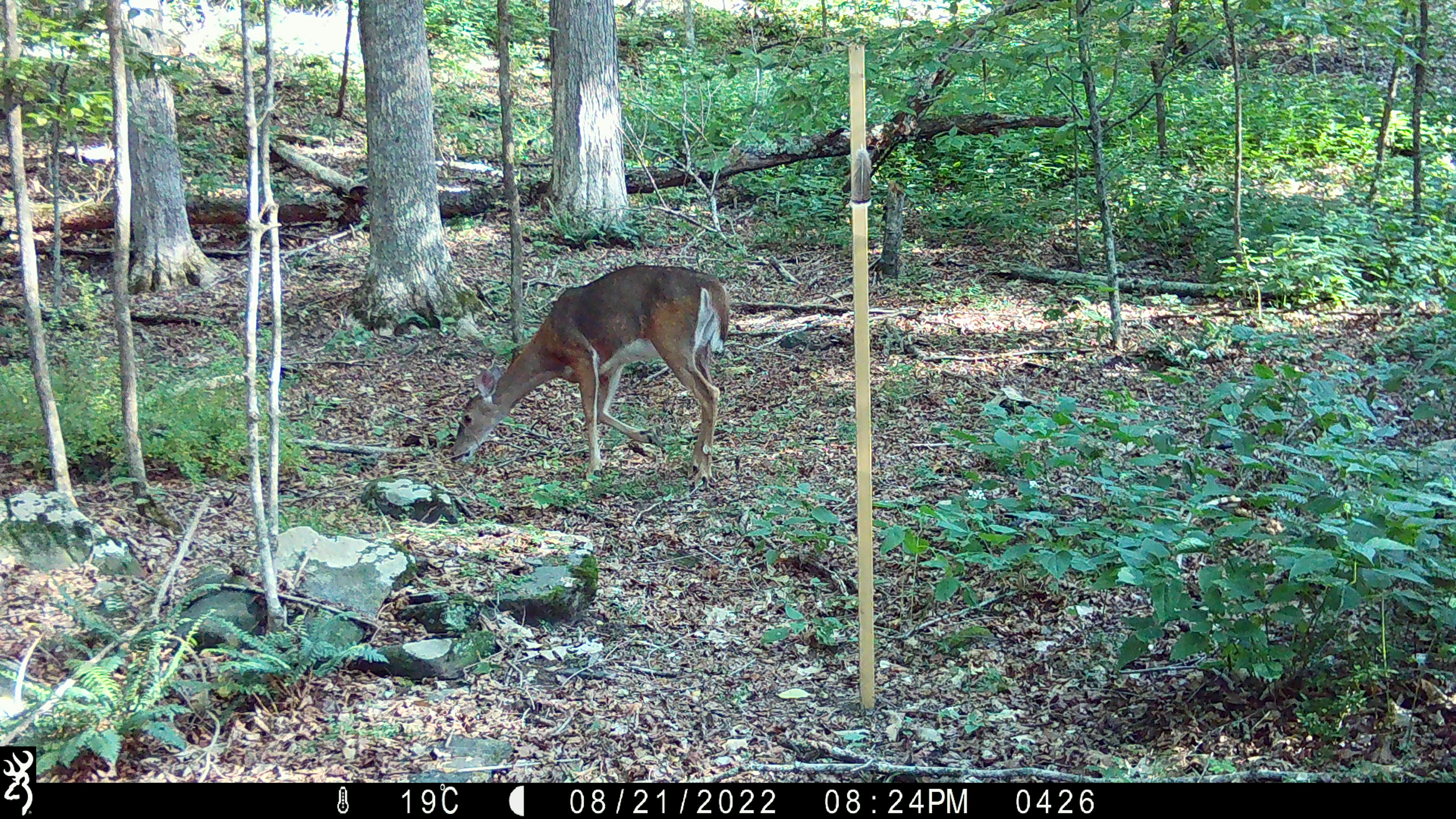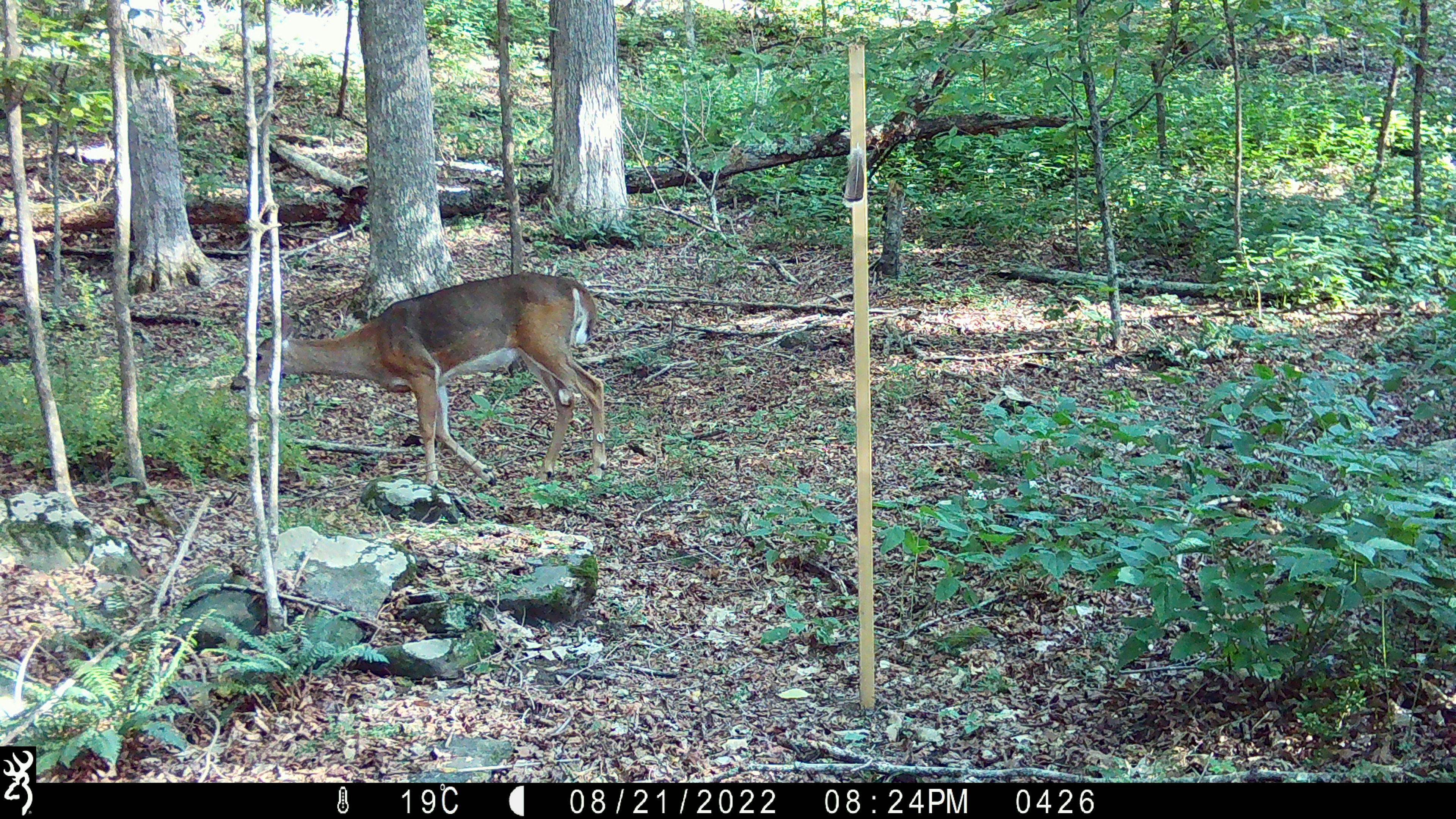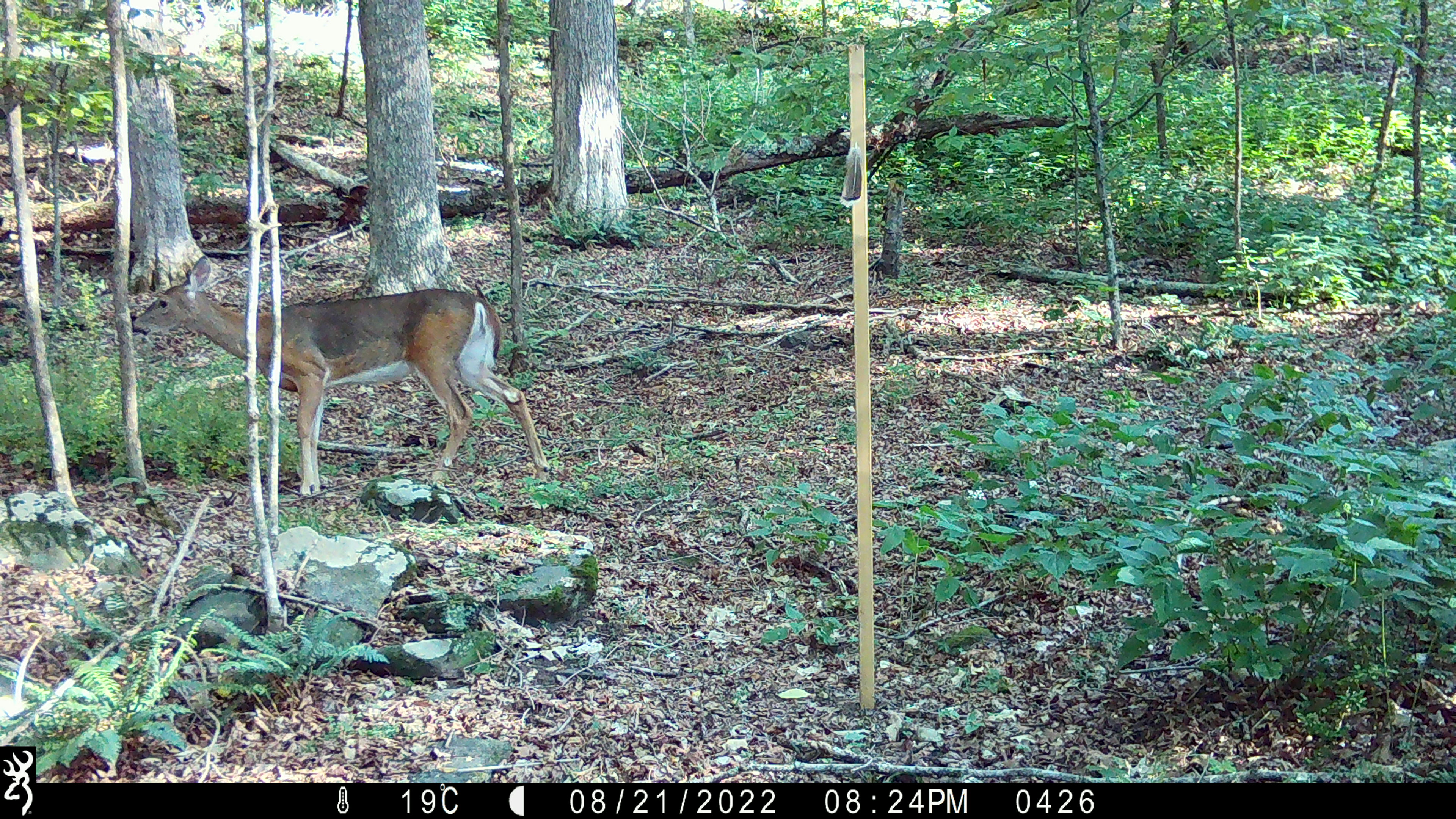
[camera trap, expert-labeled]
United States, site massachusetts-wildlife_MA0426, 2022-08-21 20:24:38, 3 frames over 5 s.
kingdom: Animalia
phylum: Chordata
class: Mammalia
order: Artiodactyla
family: Cervidae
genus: Odocoileus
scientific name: Odocoileus virginianus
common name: white-tailed deer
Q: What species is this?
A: White-tailed deer (Odocoileus virginianus).